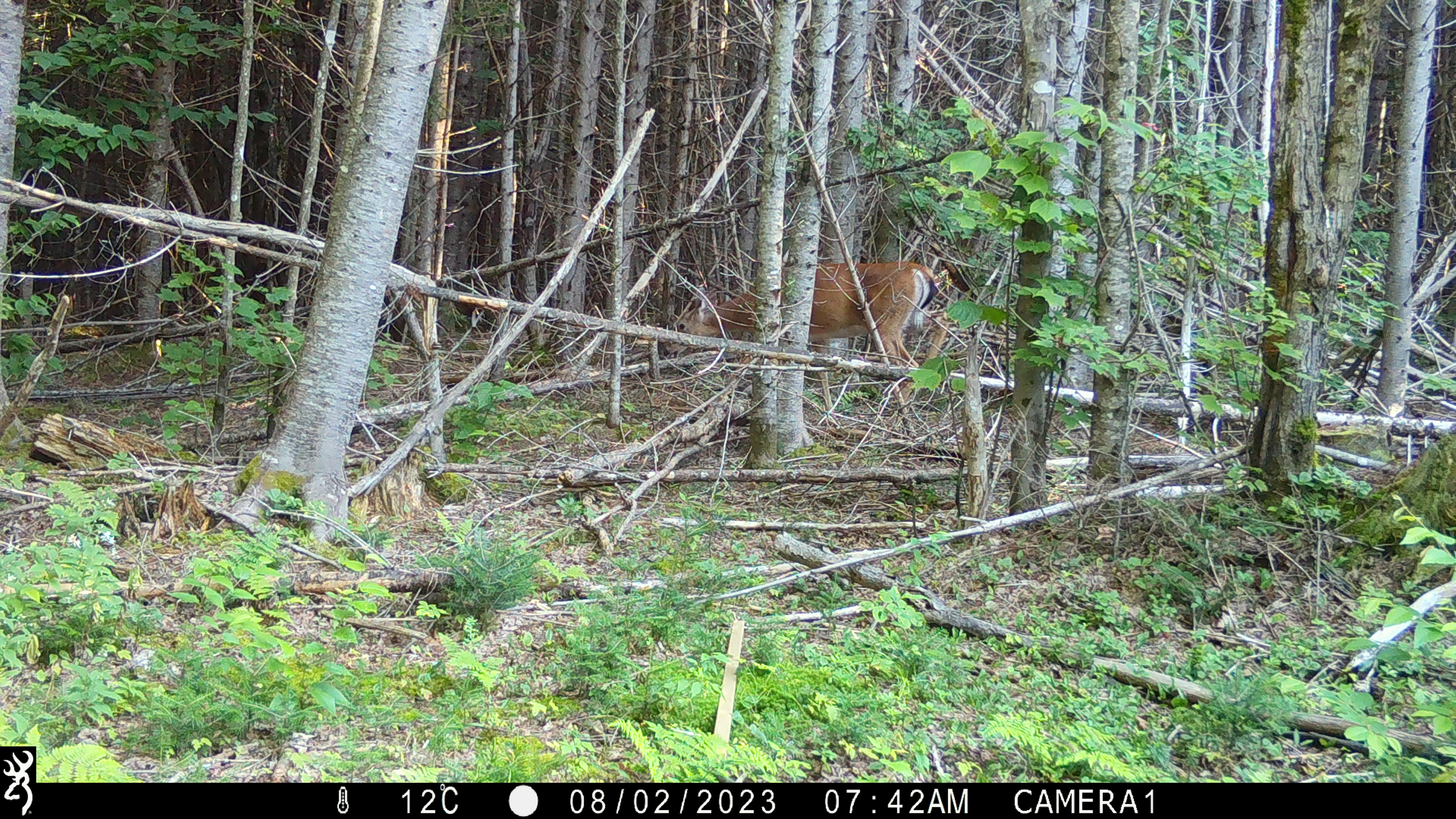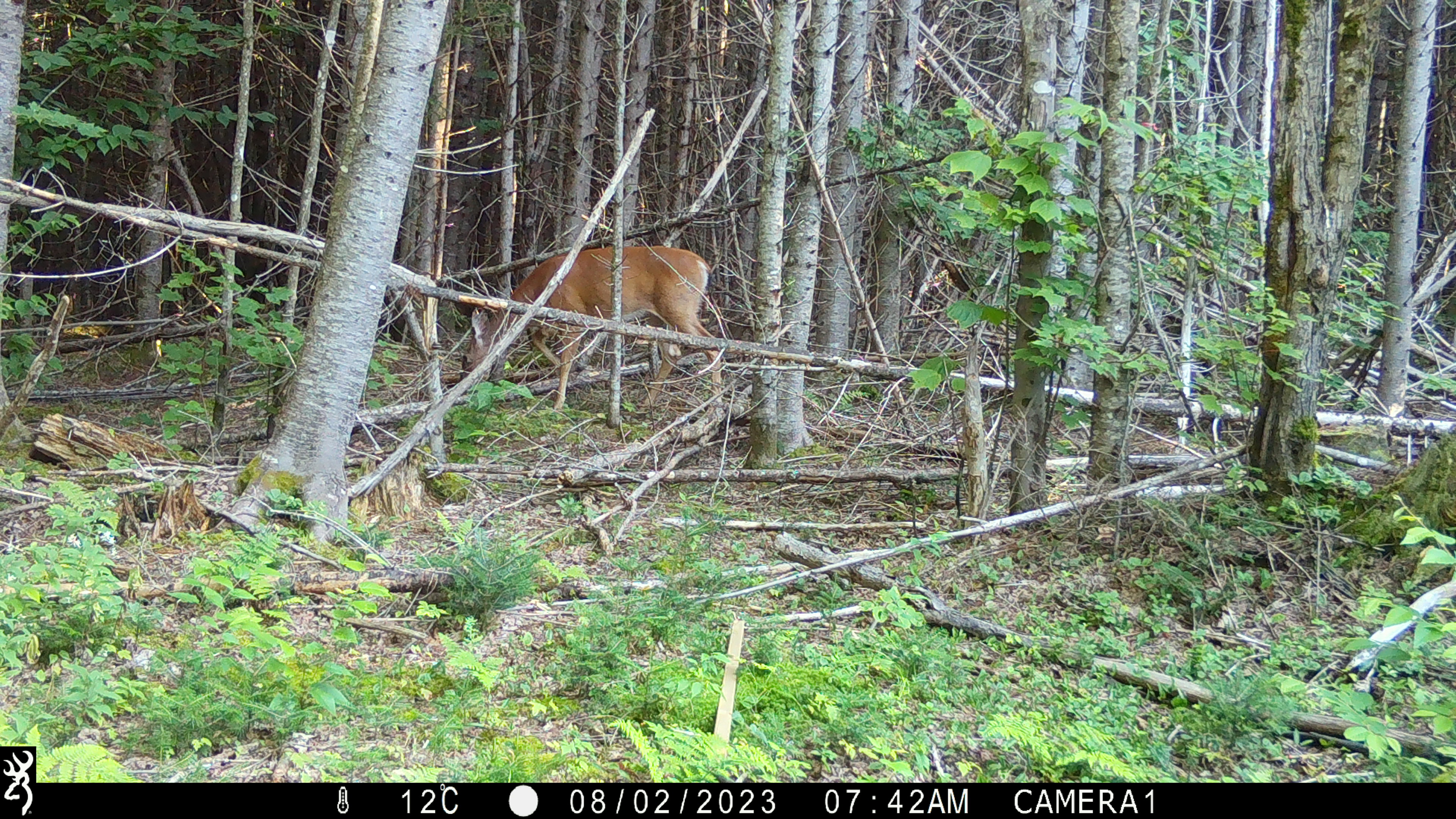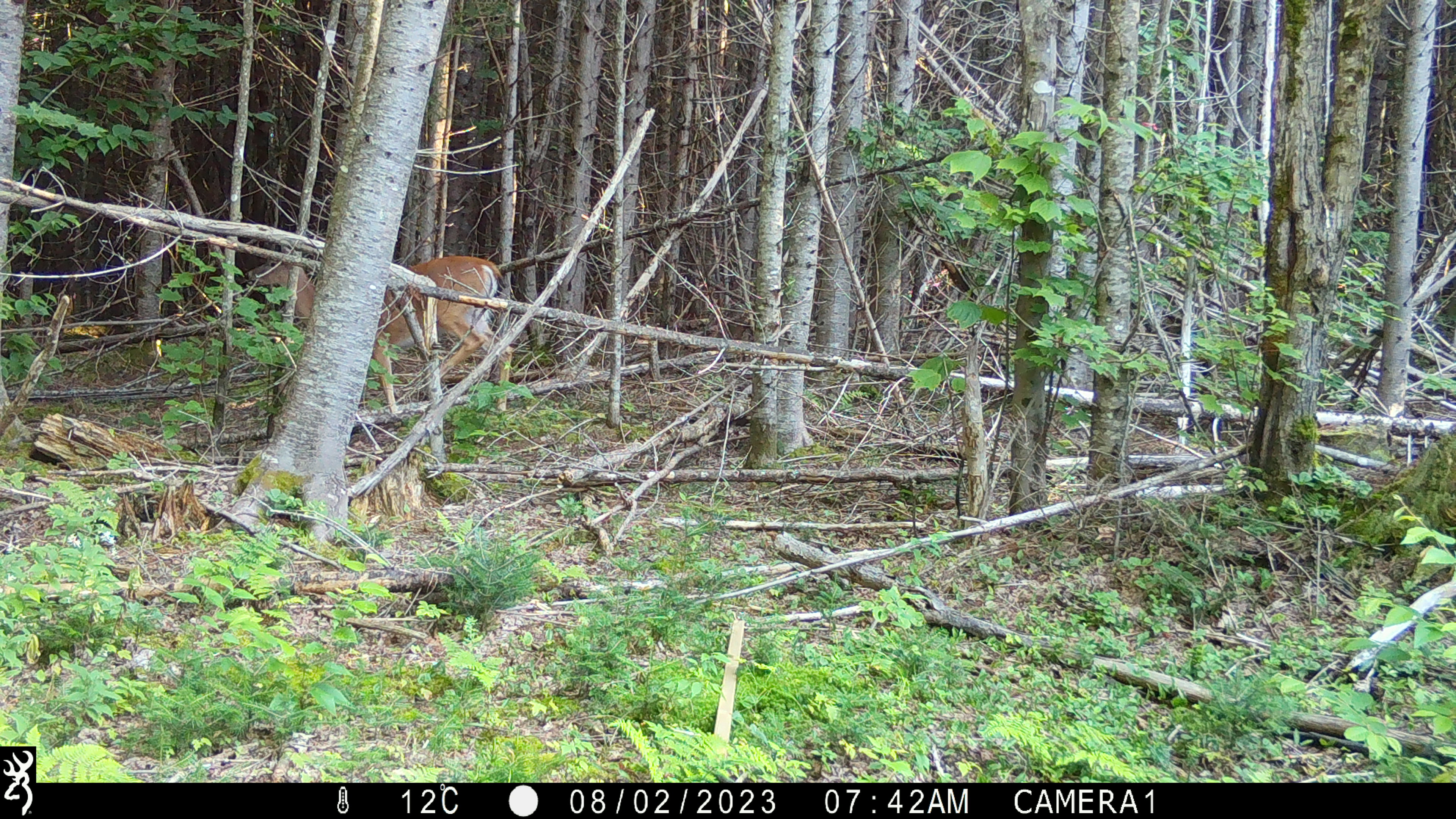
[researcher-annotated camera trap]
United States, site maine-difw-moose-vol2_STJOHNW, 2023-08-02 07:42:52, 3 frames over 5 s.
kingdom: Animalia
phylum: Chordata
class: Mammalia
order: Artiodactyla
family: Cervidae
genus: Odocoileus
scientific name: Odocoileus virginianus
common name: white-tailed deer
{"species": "white-tailed deer (Odocoileus virginianus)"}